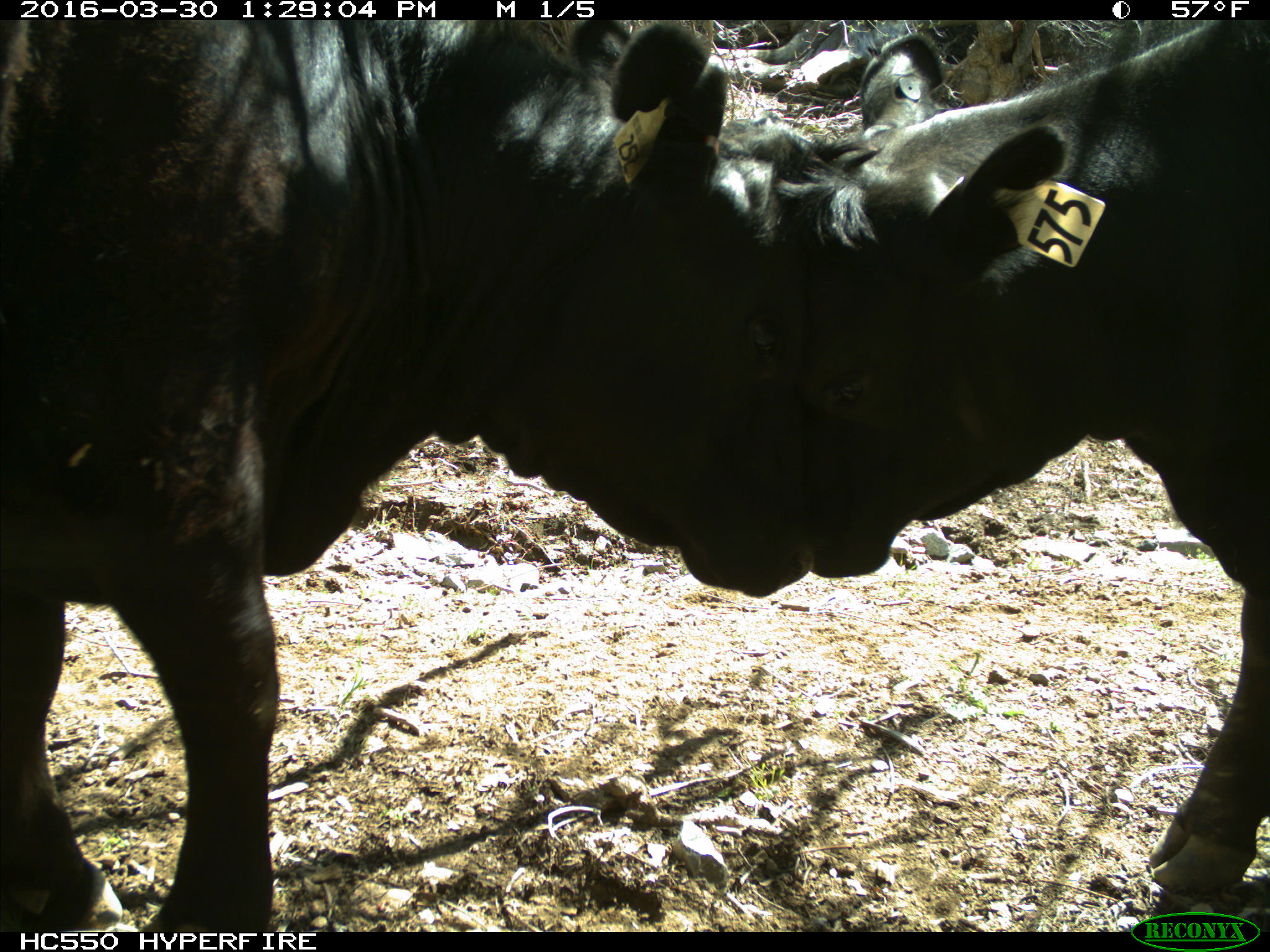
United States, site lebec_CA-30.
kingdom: Animalia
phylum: Chordata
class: Mammalia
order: Artiodactyla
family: Bovidae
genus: Bos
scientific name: Bos taurus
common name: domestic cow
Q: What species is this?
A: Bos taurus (domestic cow).